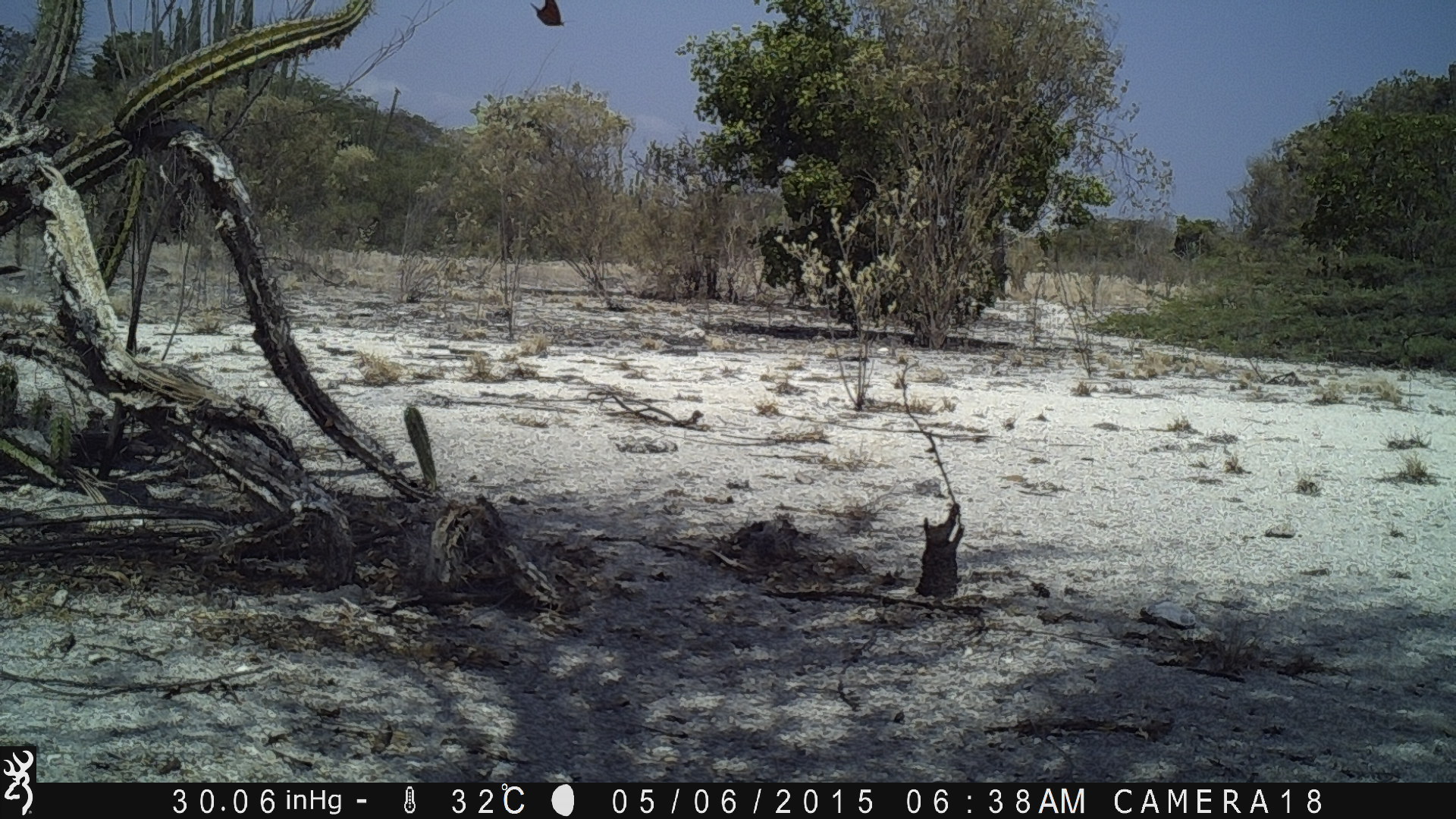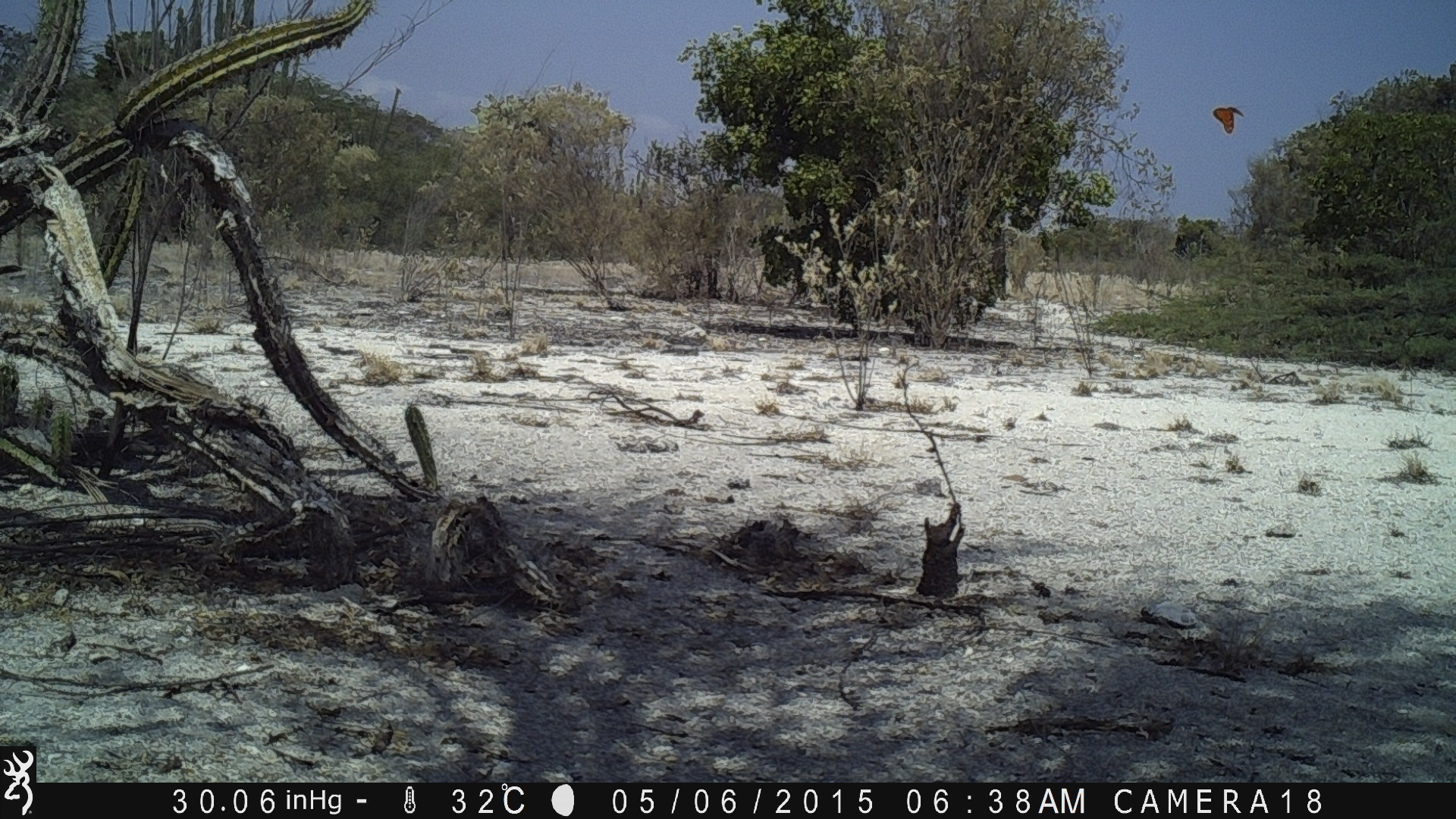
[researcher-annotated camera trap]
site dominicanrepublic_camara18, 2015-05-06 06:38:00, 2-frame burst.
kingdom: Animalia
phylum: Chordata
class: Aves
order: Passeriformes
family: Corvidae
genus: Corvus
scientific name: Corvus corax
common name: raven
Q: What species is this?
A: Raven (Corvus corax).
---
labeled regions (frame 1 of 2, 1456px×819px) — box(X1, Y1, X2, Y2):
raven: box(525, 0, 569, 28)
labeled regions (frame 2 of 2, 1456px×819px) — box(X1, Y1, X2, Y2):
unknown: box(1209, 96, 1247, 136)